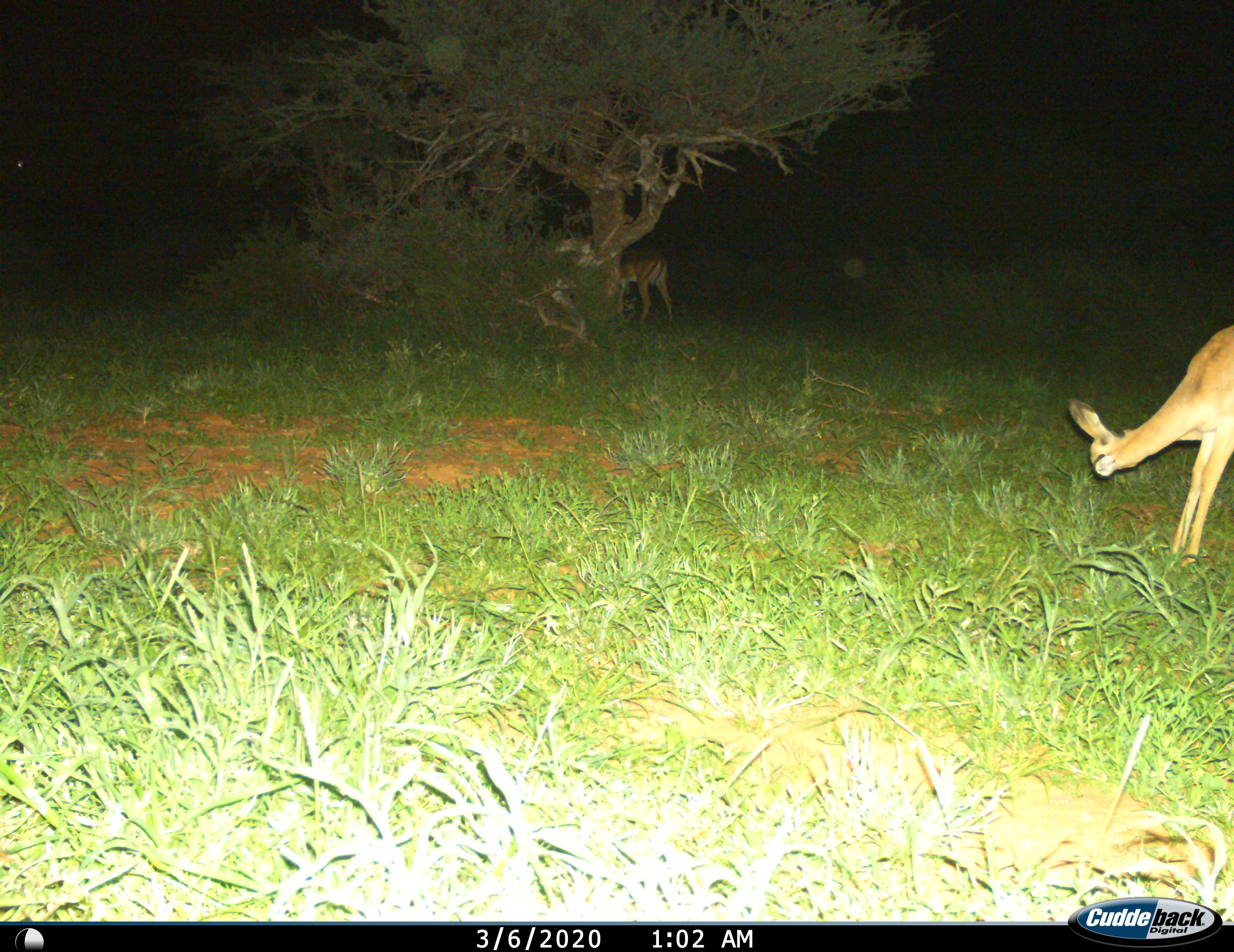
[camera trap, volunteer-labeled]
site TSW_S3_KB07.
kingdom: Animalia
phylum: Chordata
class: Mammalia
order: Artiodactyla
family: Bovidae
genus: Aepyceros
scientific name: Aepyceros melampus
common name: impala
Impala (Aepyceros melampus), count 2. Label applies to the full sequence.